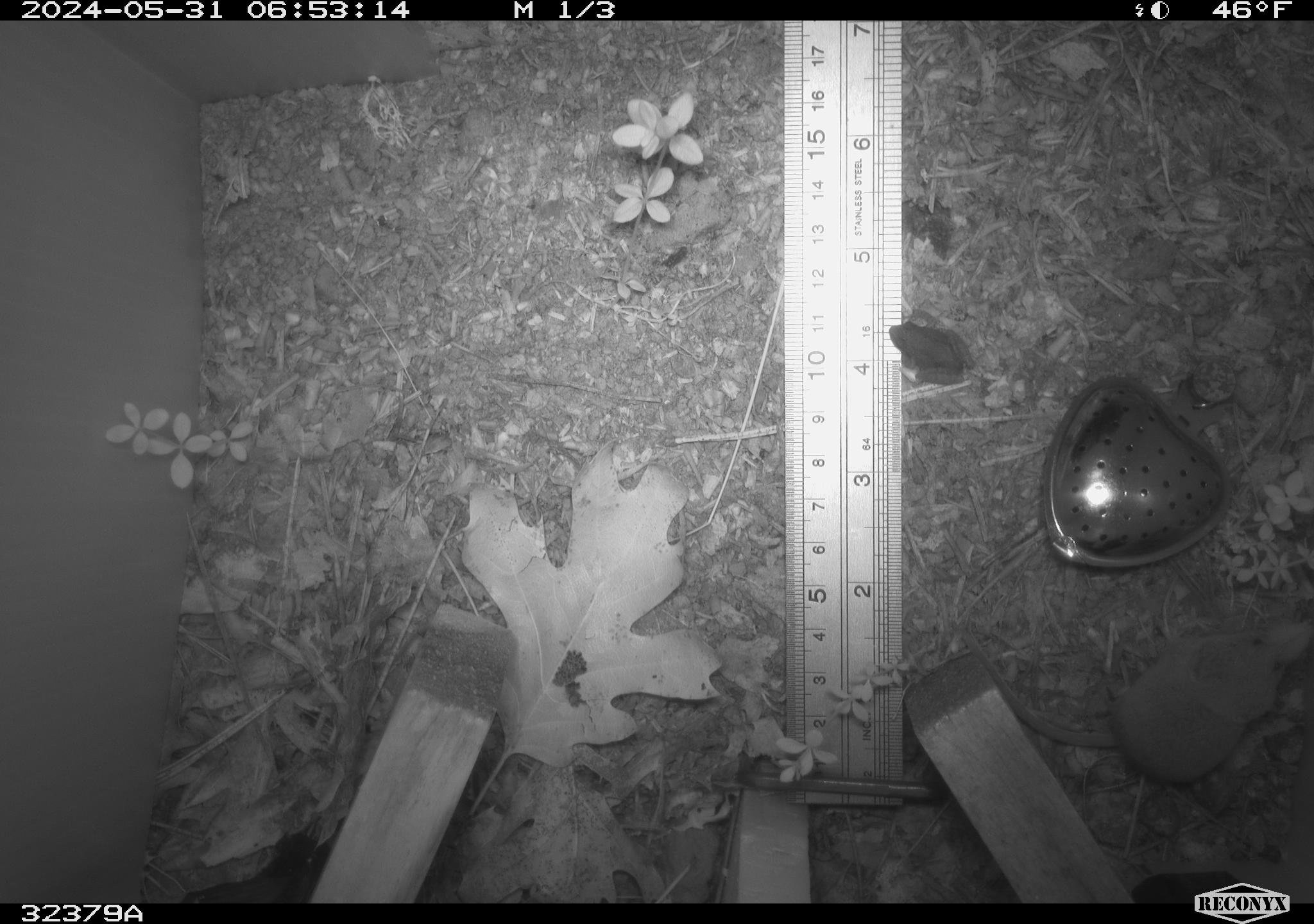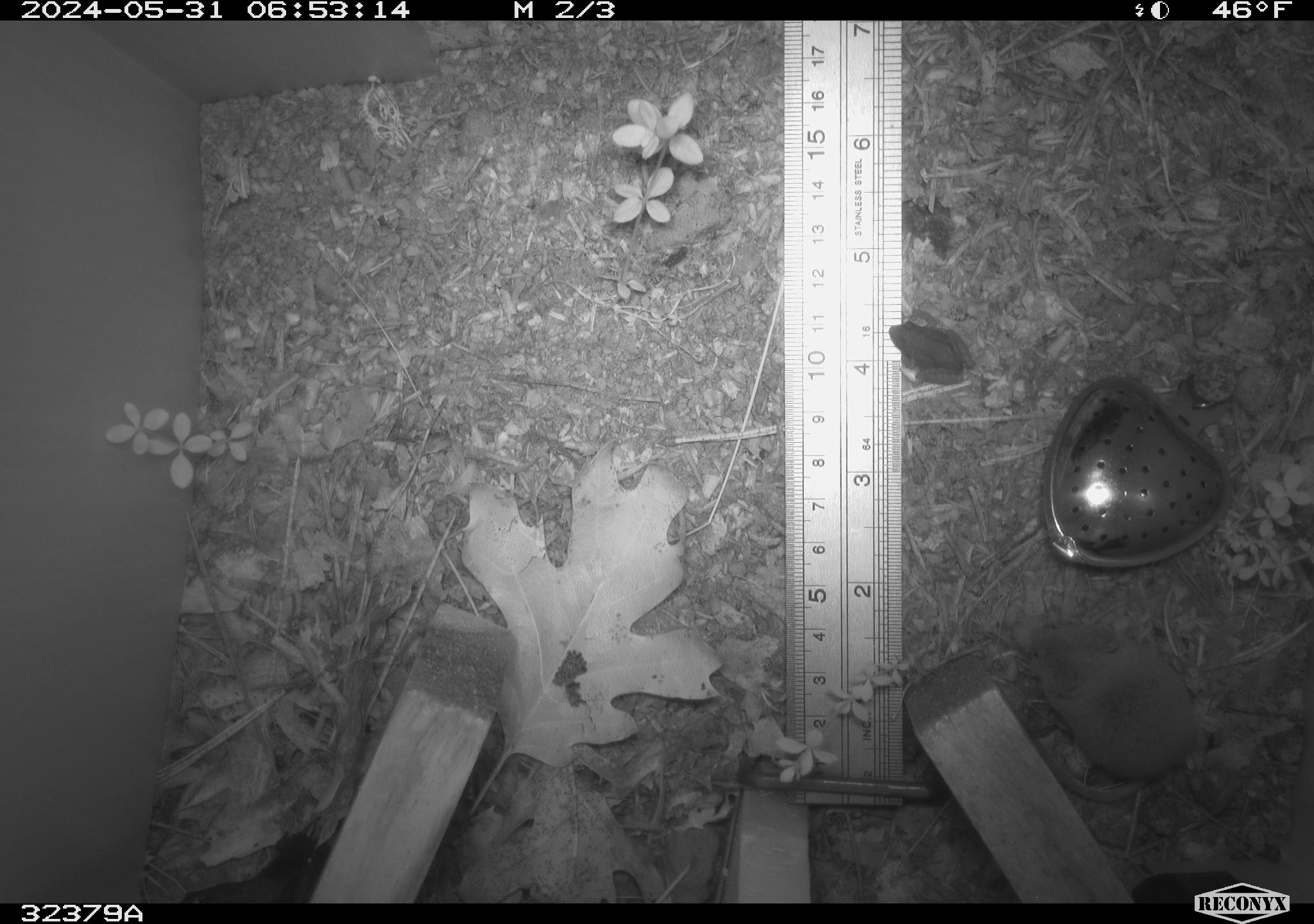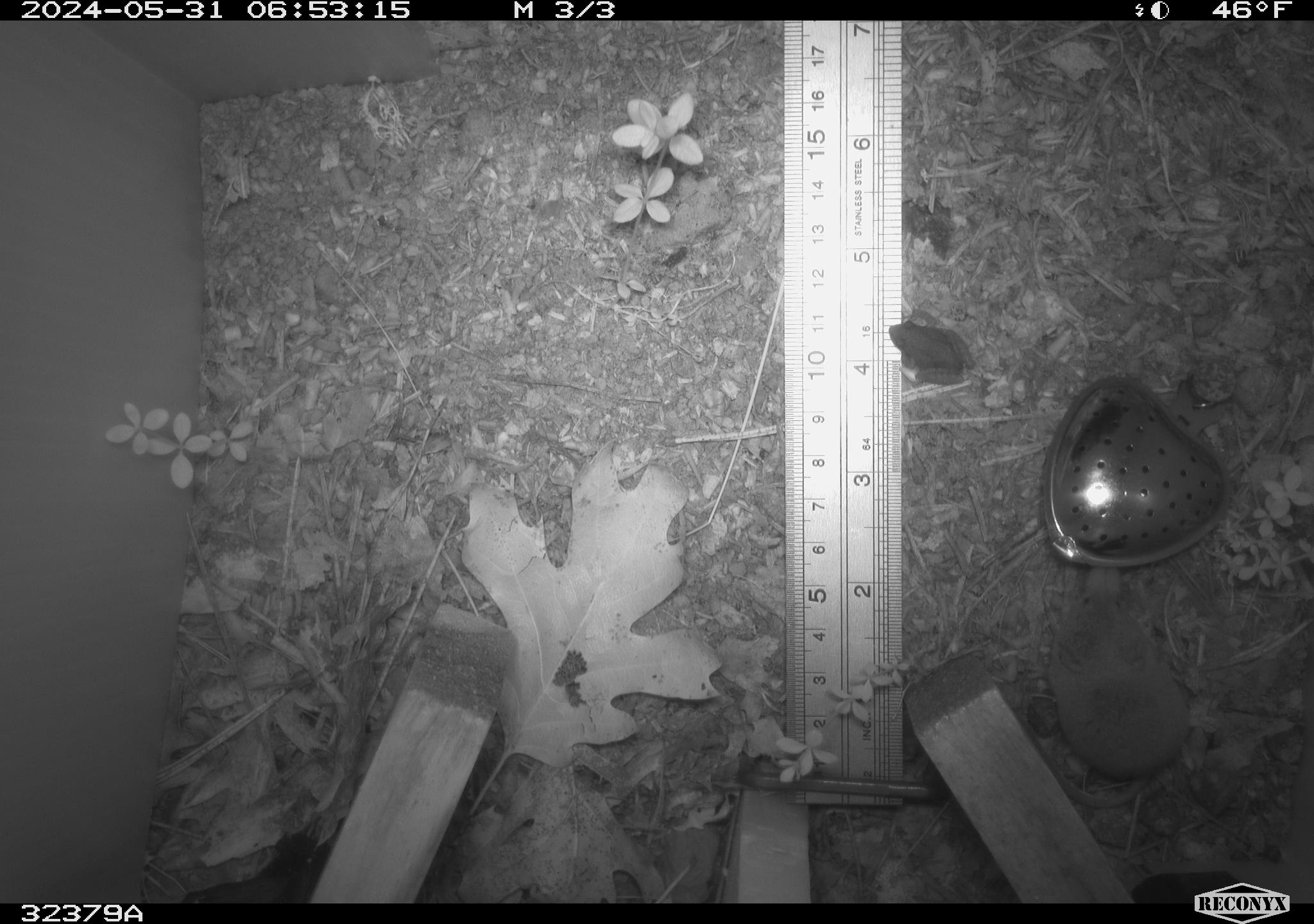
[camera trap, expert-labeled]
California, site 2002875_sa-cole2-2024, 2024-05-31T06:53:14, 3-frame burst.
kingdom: Animalia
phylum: Chordata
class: Mammalia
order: Eulipotyphla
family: Soricidae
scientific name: Soricidae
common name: shrews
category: soricidae family